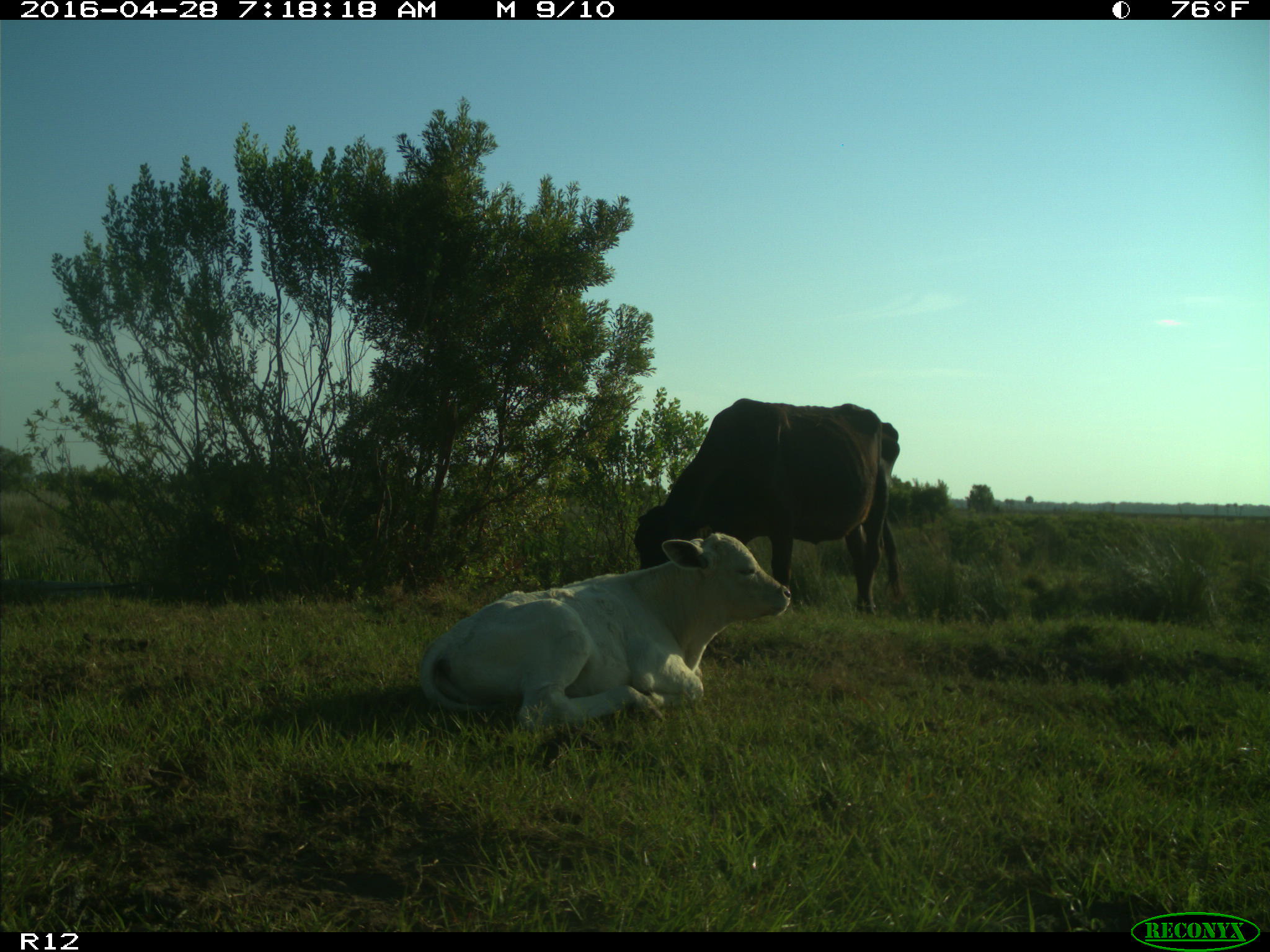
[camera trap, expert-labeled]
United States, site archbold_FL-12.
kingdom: Animalia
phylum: Chordata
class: Mammalia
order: Artiodactyla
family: Bovidae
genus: Bos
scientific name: Bos taurus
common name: domestic cow